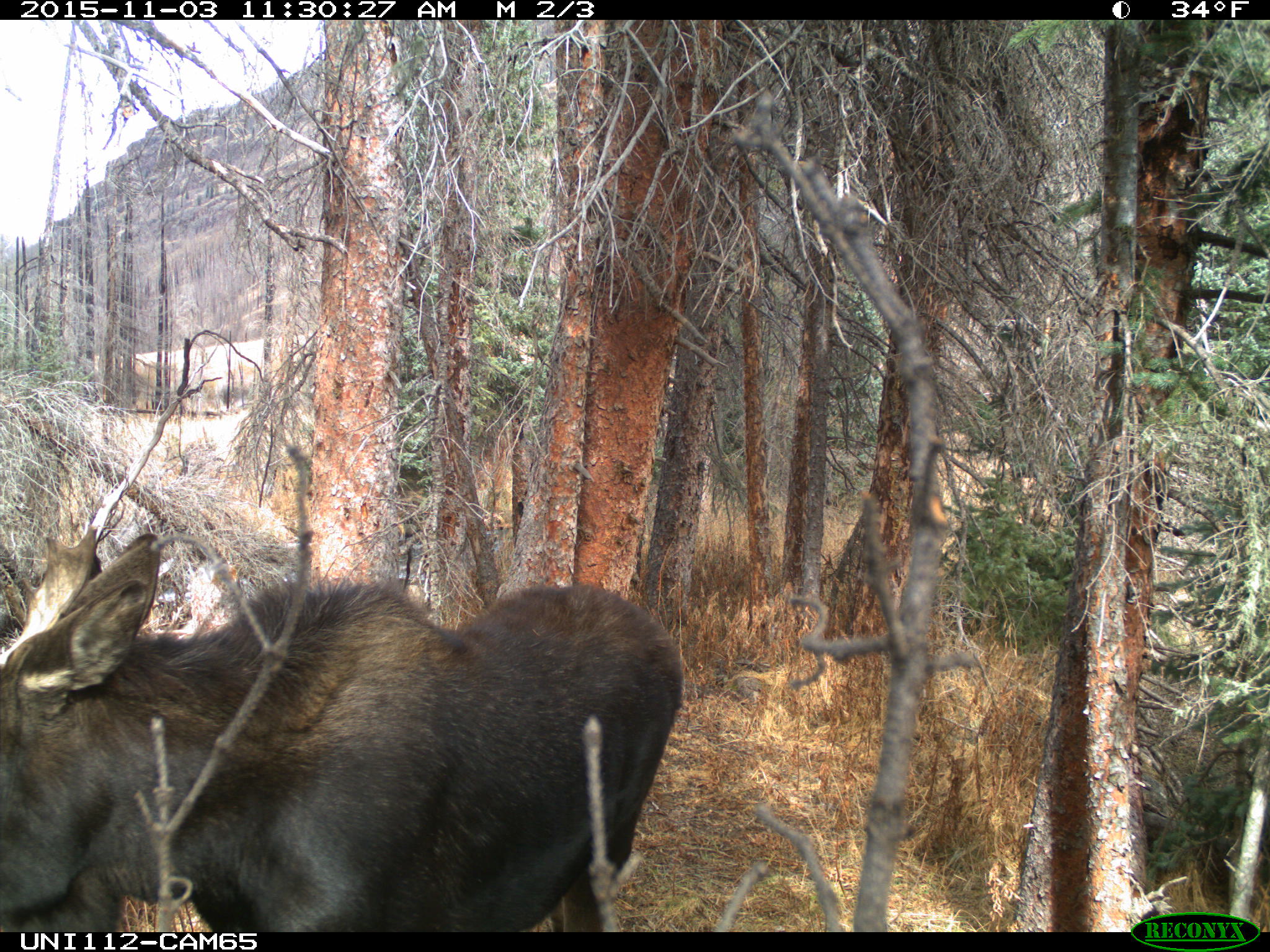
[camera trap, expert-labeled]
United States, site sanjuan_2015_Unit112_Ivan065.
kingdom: Animalia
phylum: Chordata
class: Mammalia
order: Artiodactyla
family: Cervidae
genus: Alces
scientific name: Alces alces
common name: moose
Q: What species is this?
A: Alces alces (moose).